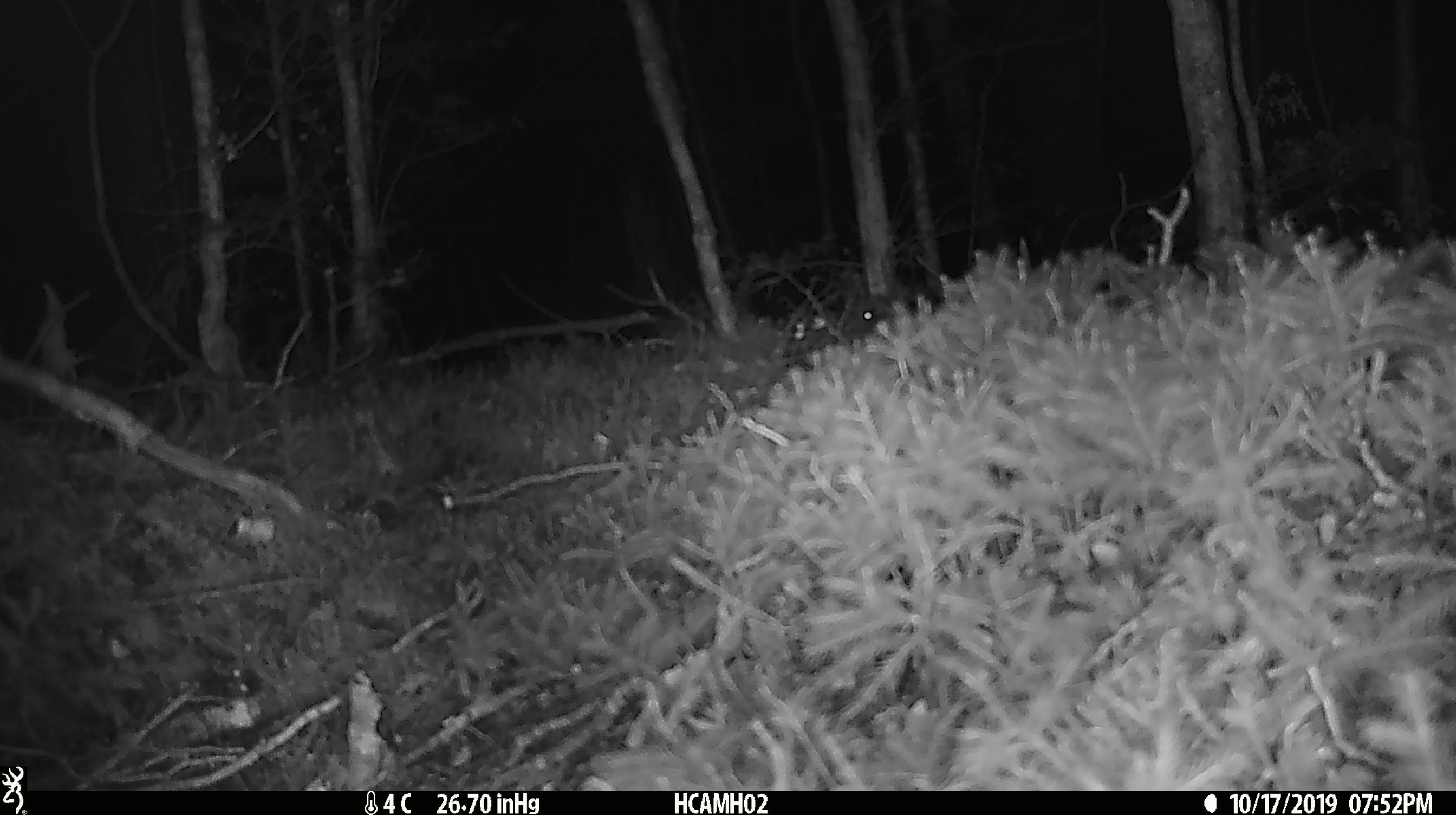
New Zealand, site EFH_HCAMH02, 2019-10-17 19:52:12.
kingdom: Animalia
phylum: Chordata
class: Mammalia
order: Rodentia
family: Muridae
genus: Mus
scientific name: Mus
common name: mouse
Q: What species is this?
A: Mouse (Mus).